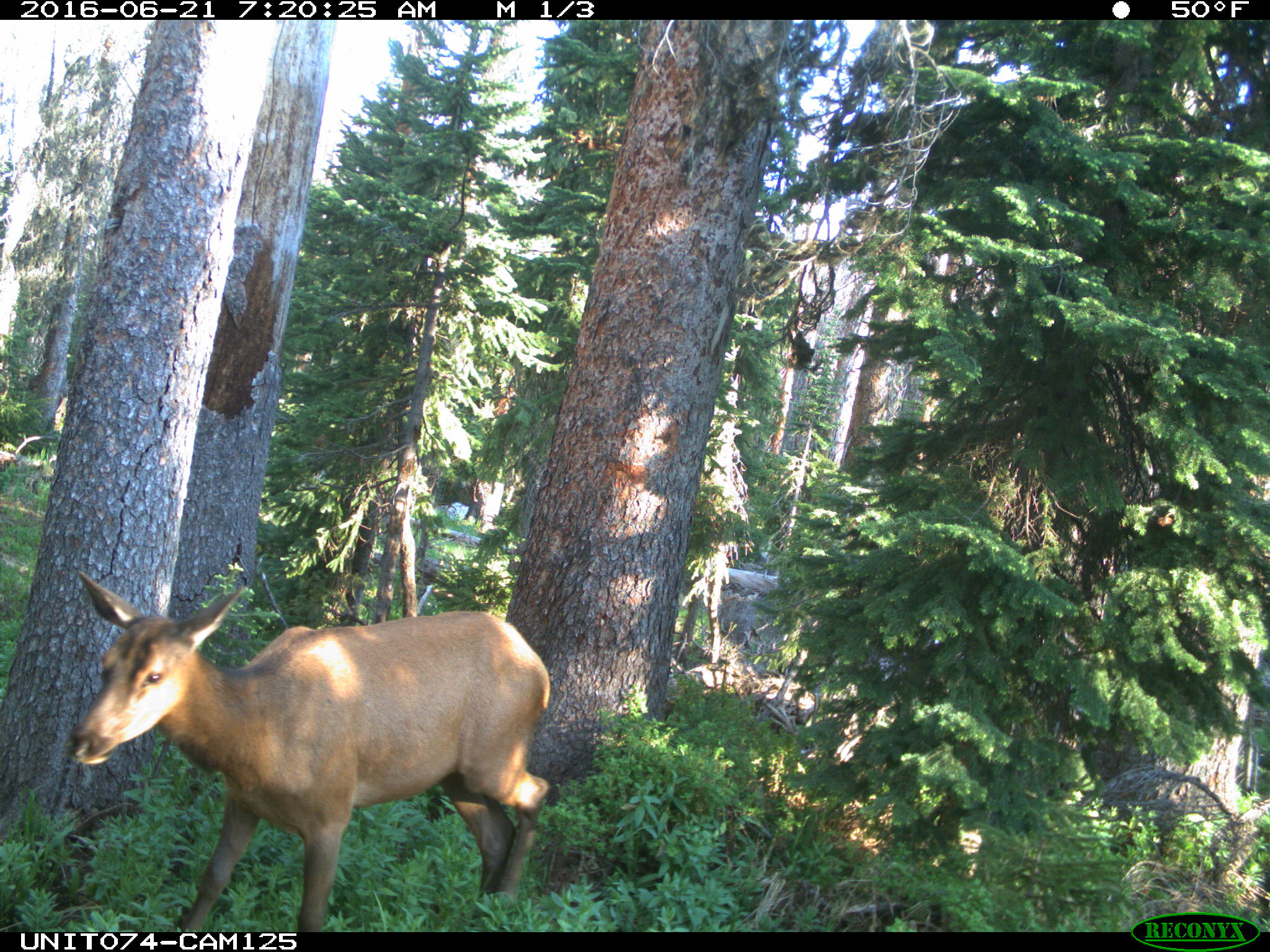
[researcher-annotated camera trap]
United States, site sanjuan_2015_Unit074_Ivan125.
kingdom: Animalia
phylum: Chordata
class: Mammalia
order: Artiodactyla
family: Cervidae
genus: Cervus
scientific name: Cervus elaphus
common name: red deer